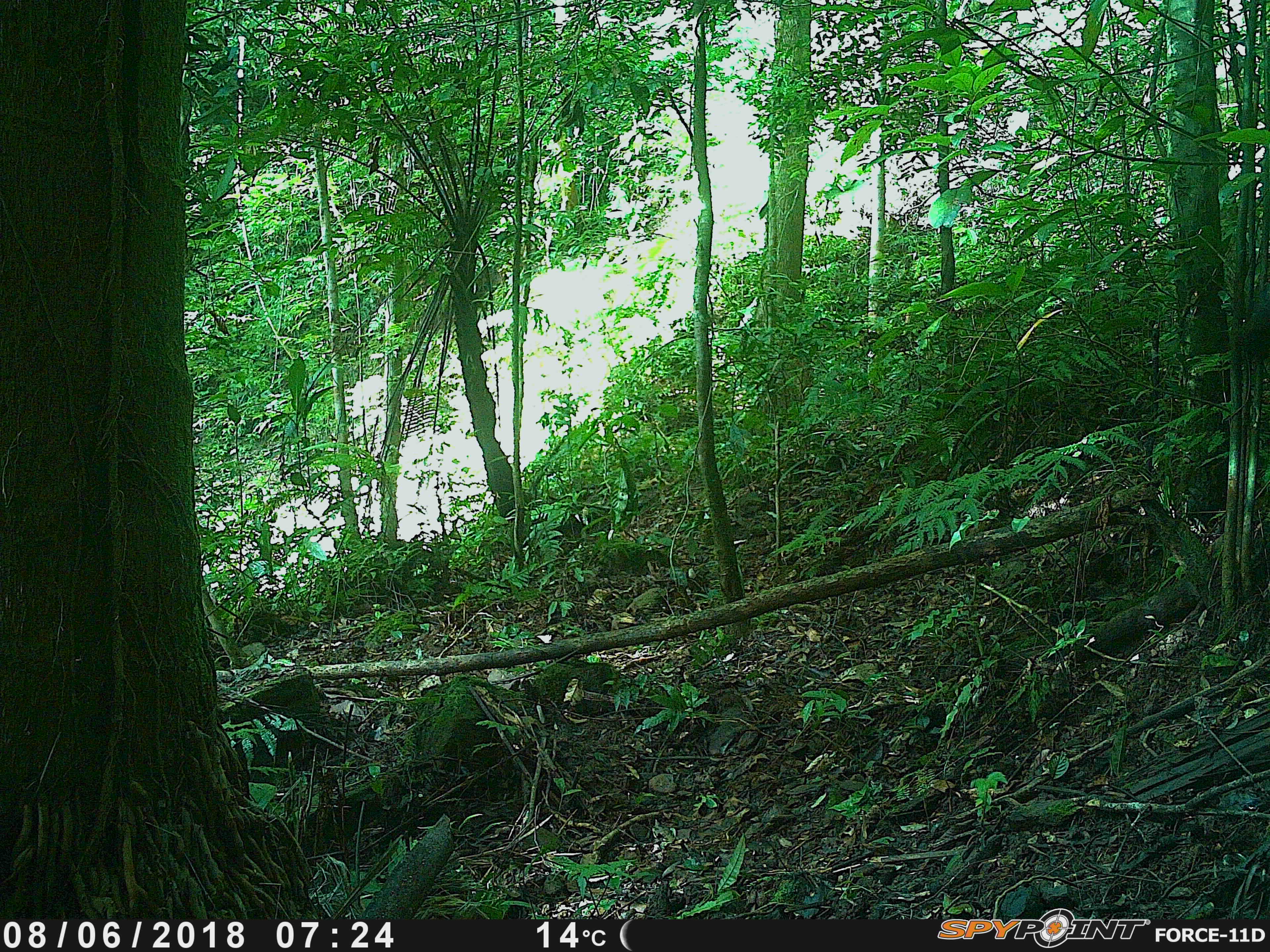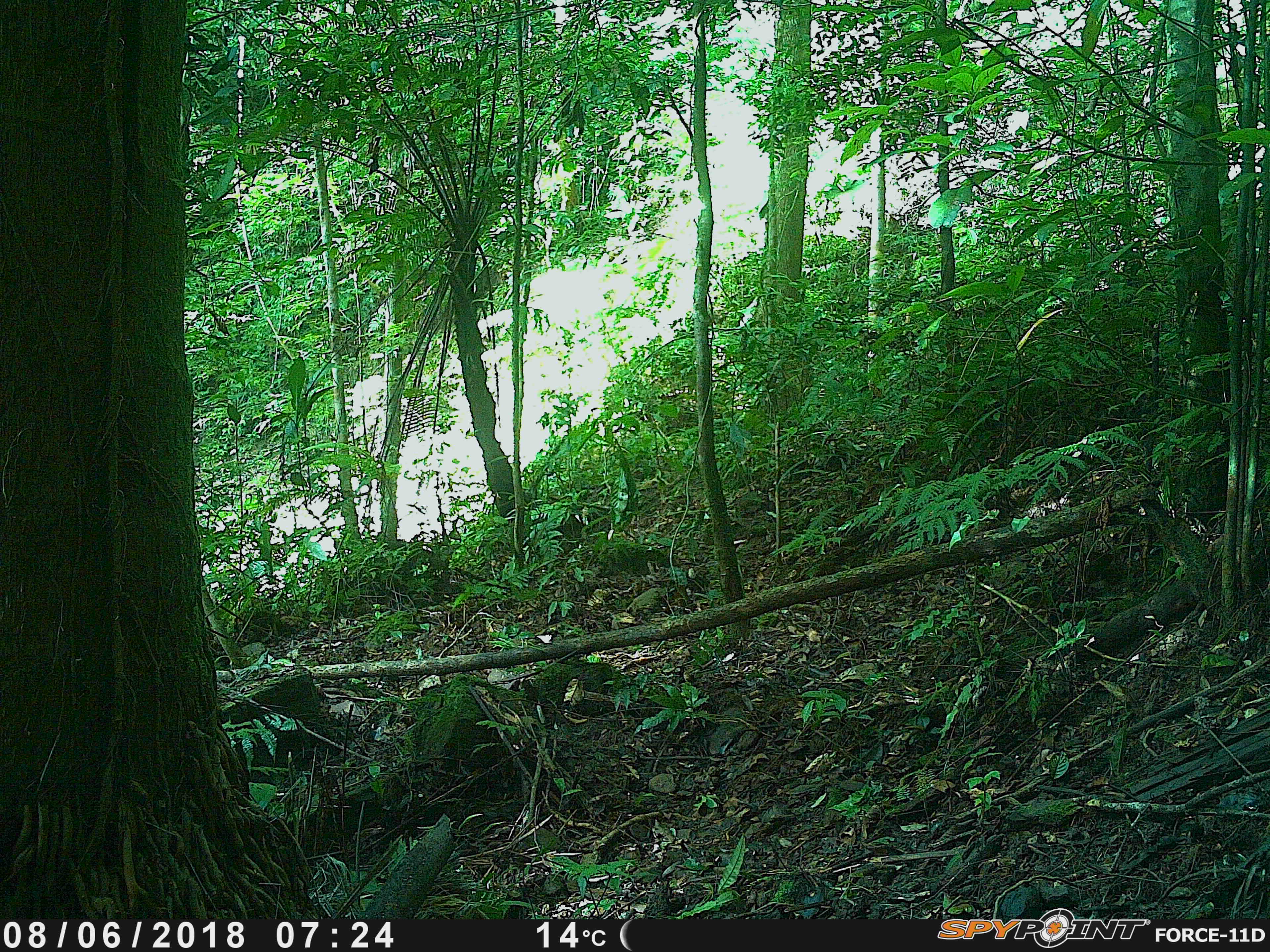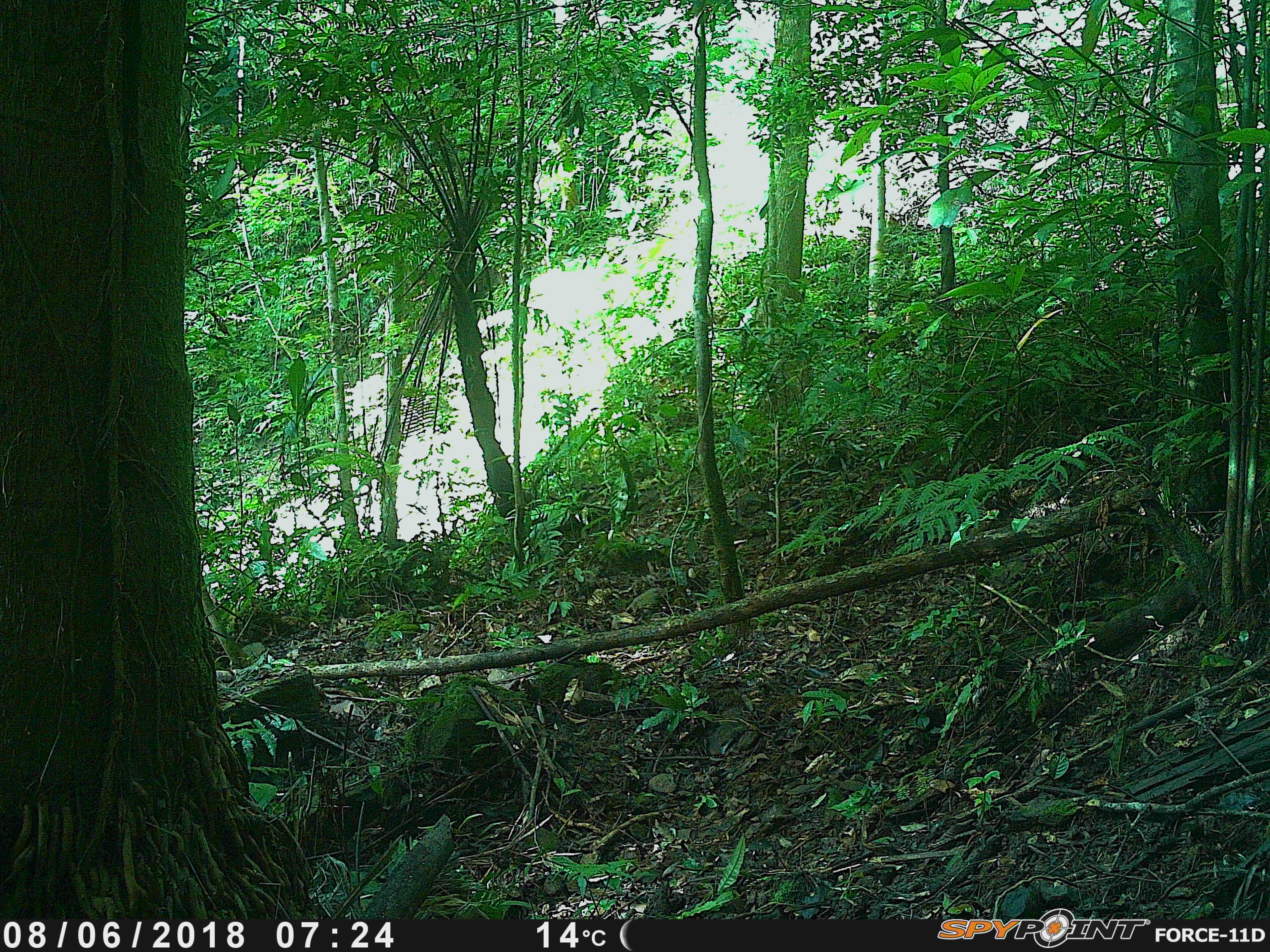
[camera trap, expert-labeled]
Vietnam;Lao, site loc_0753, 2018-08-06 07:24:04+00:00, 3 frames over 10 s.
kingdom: Animalia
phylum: Chordata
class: Aves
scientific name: Aves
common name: bird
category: unidentified bird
Unidentified bird (bird) (Aves). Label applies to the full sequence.